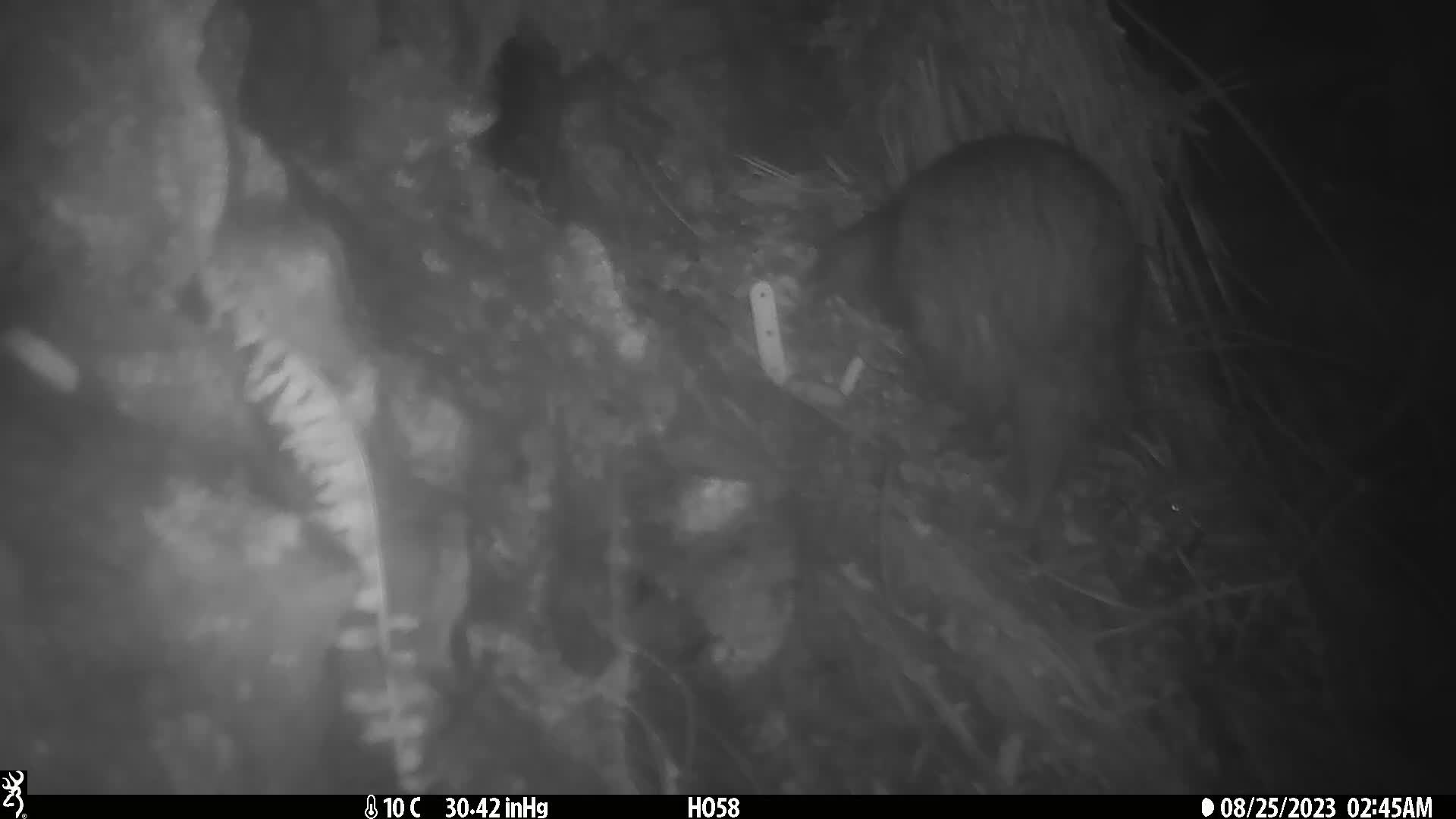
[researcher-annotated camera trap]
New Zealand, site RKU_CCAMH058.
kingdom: Animalia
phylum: Chordata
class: Aves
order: Apterygiformes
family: Apterygidae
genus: Apteryx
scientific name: Apteryx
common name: kiwi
Kiwi (Apteryx).